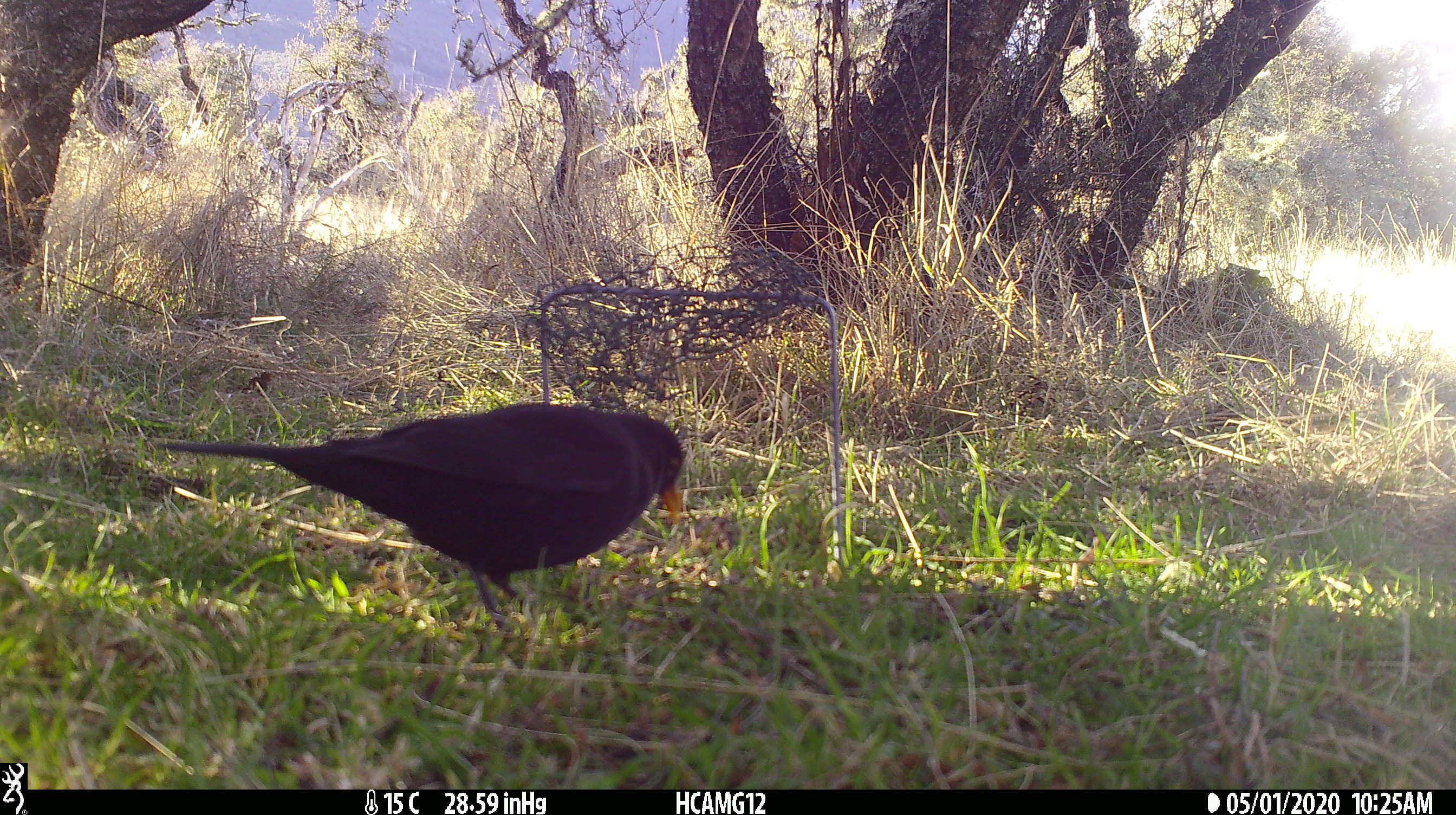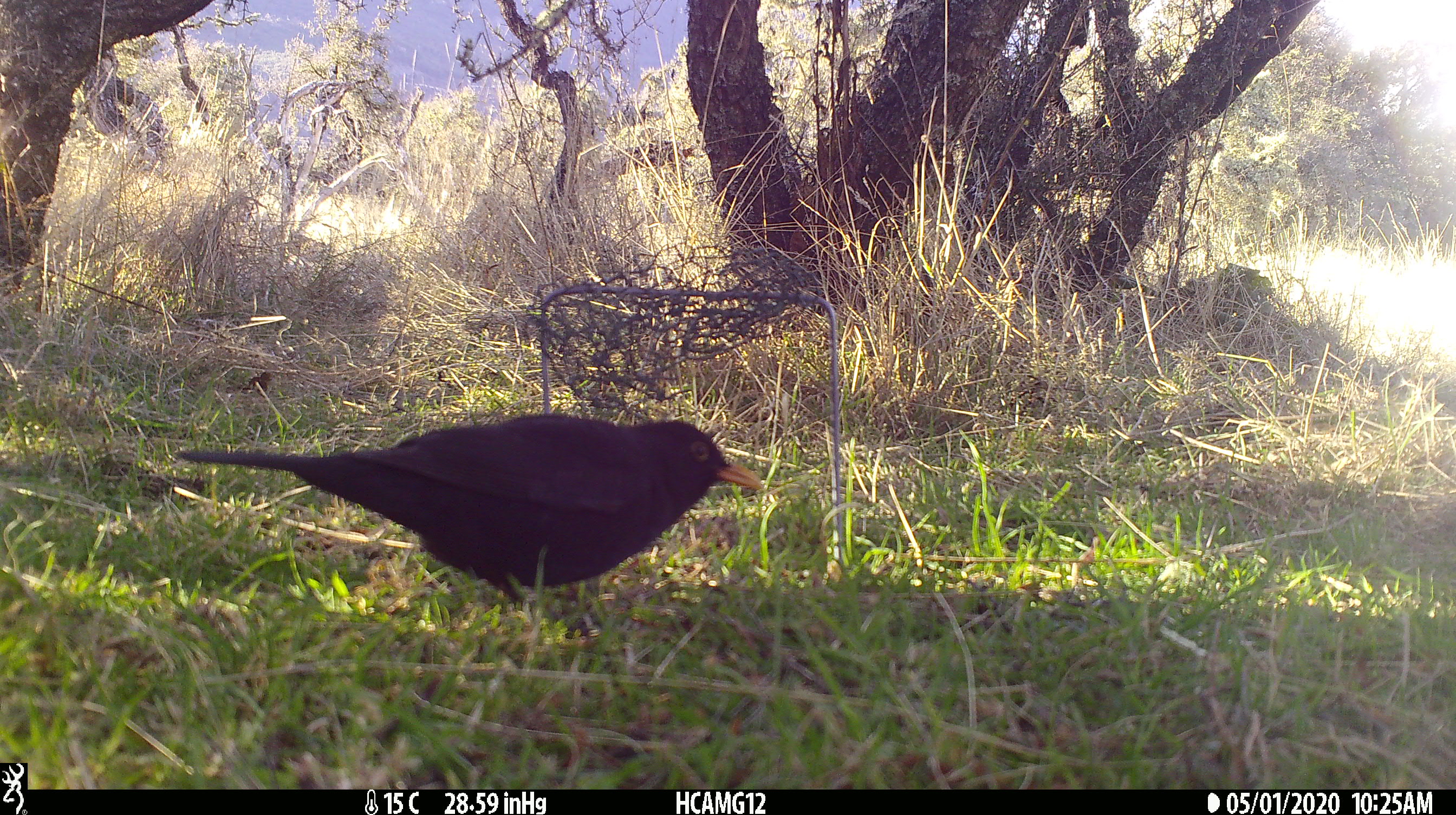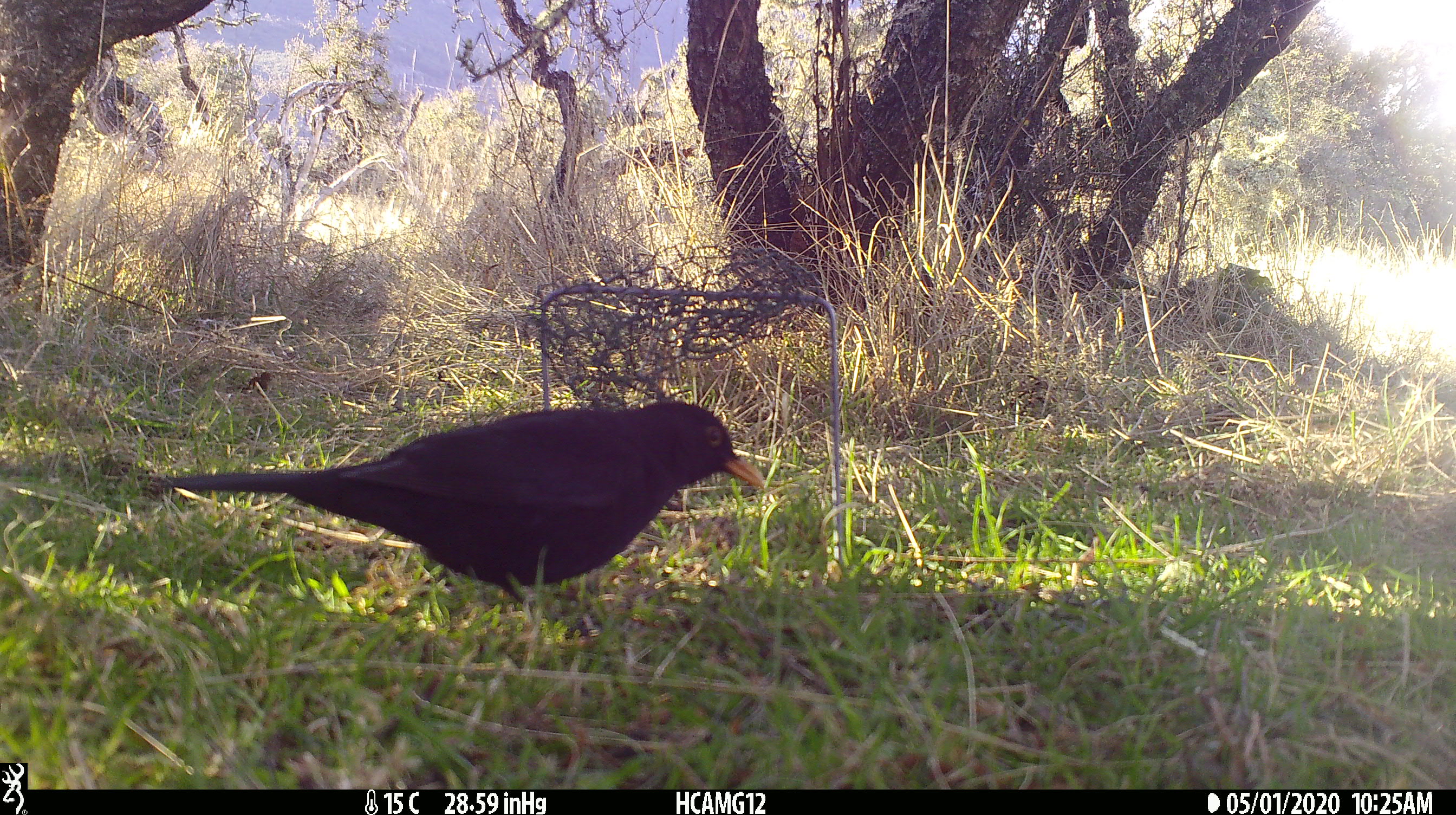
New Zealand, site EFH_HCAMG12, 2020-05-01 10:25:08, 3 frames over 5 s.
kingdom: Animalia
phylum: Chordata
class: Aves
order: Passeriformes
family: Turdidae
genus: Turdus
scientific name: Turdus merula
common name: eurasian blackbird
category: blackbird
Blackbird (eurasian blackbird) (Turdus merula).